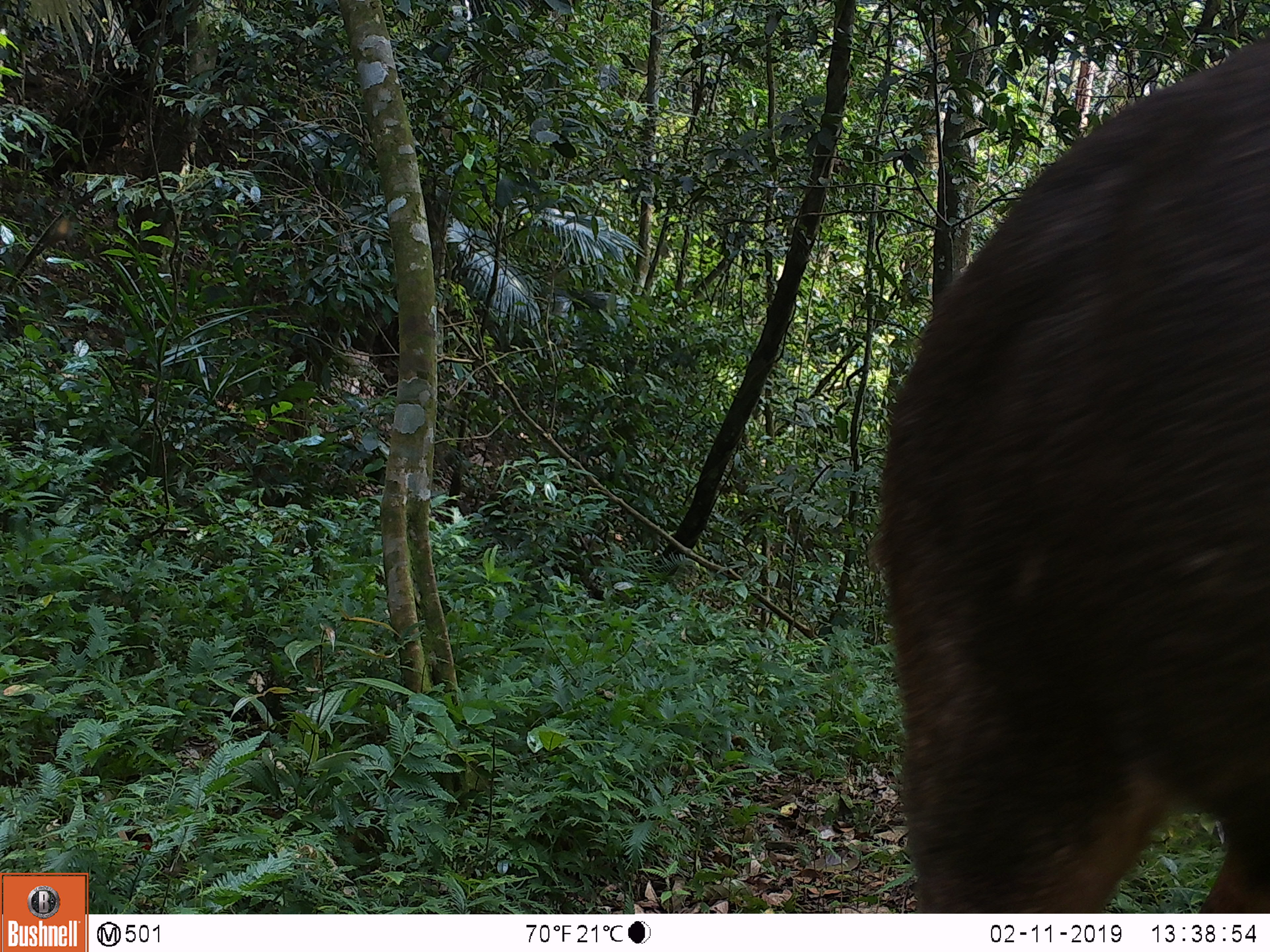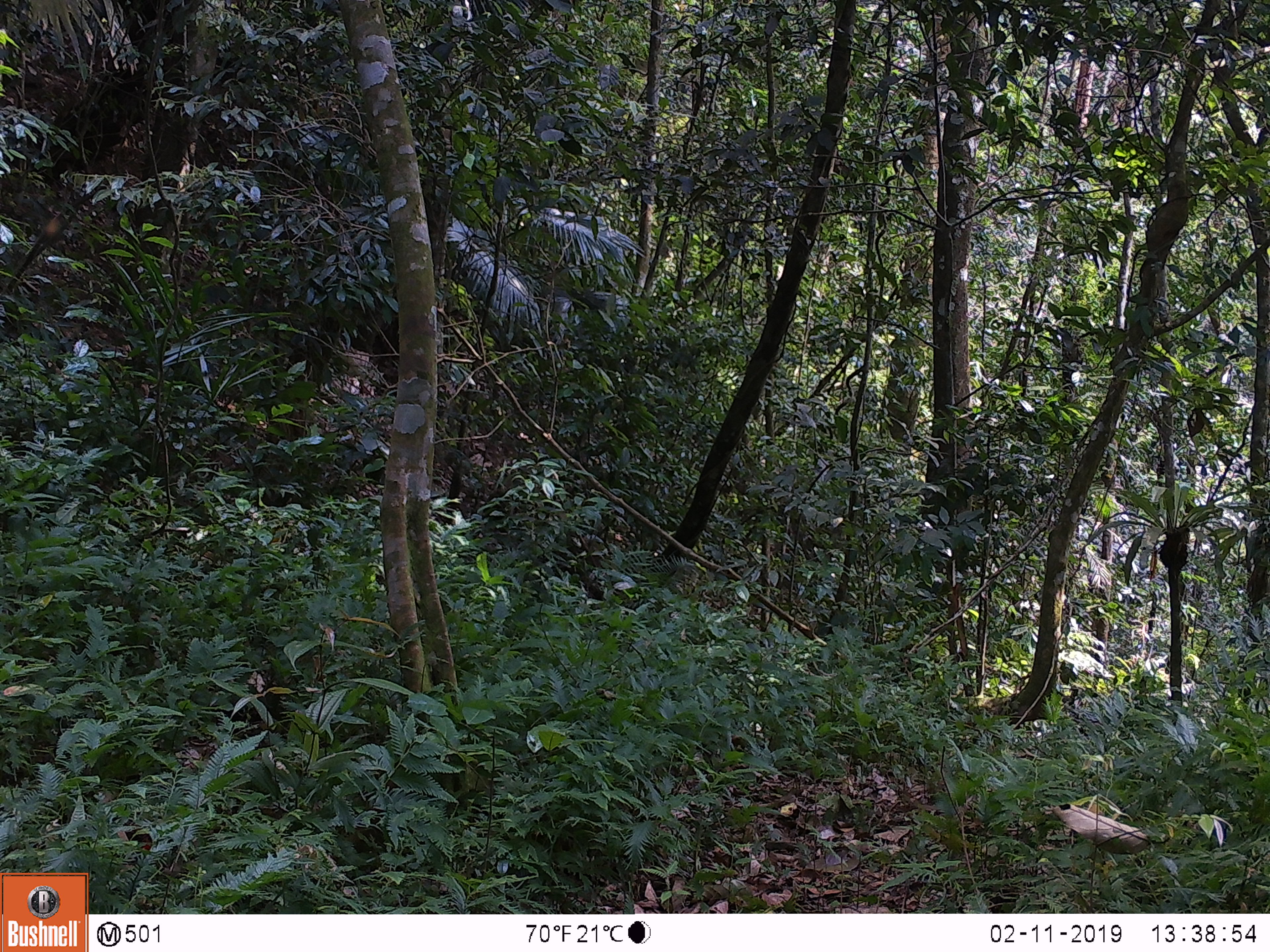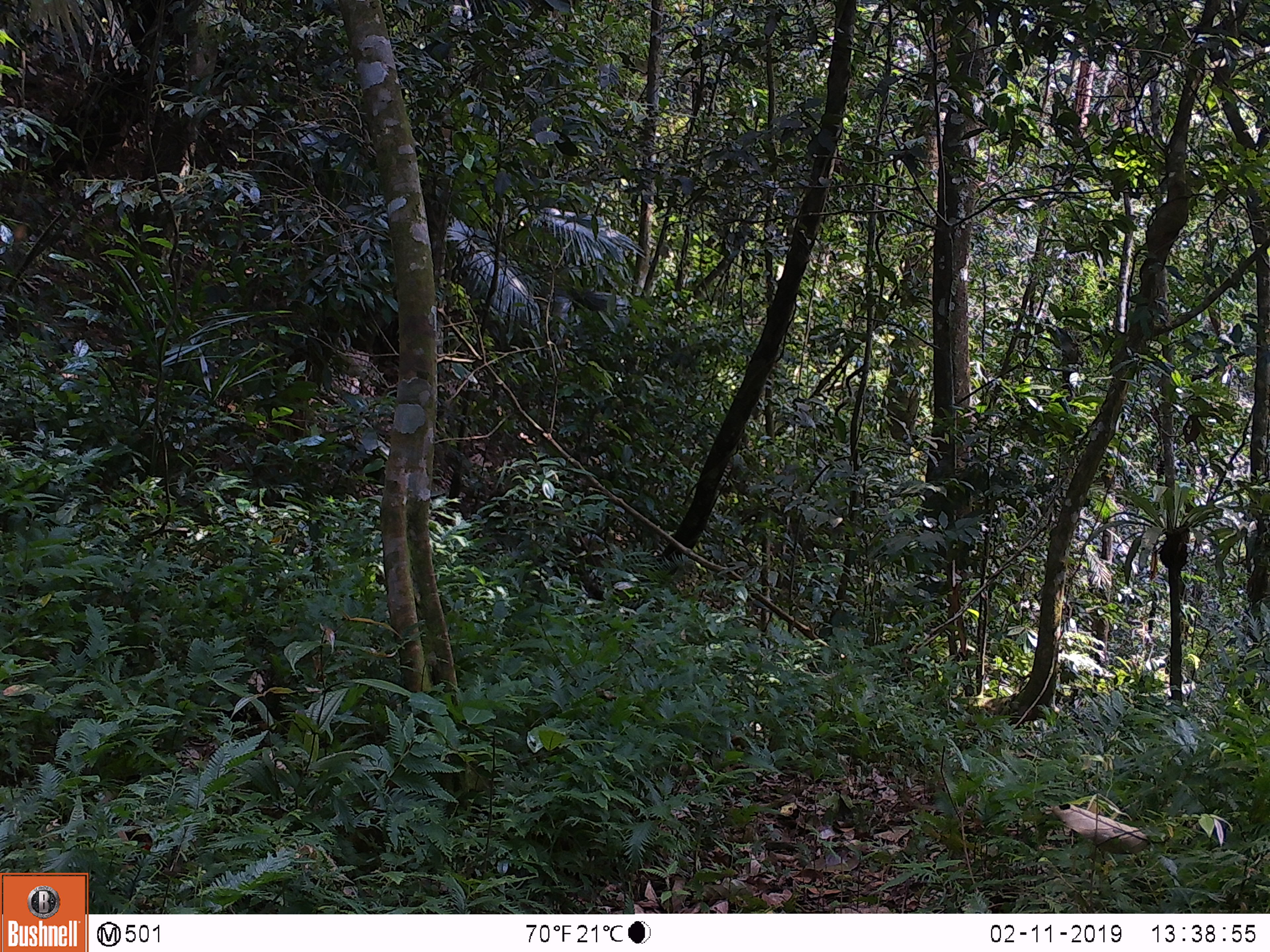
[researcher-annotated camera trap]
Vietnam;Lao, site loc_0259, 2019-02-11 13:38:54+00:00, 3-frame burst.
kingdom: Animalia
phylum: Chordata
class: Mammalia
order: Artiodactyla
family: Cervidae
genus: Rusa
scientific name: Rusa unicolor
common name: sambar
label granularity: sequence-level